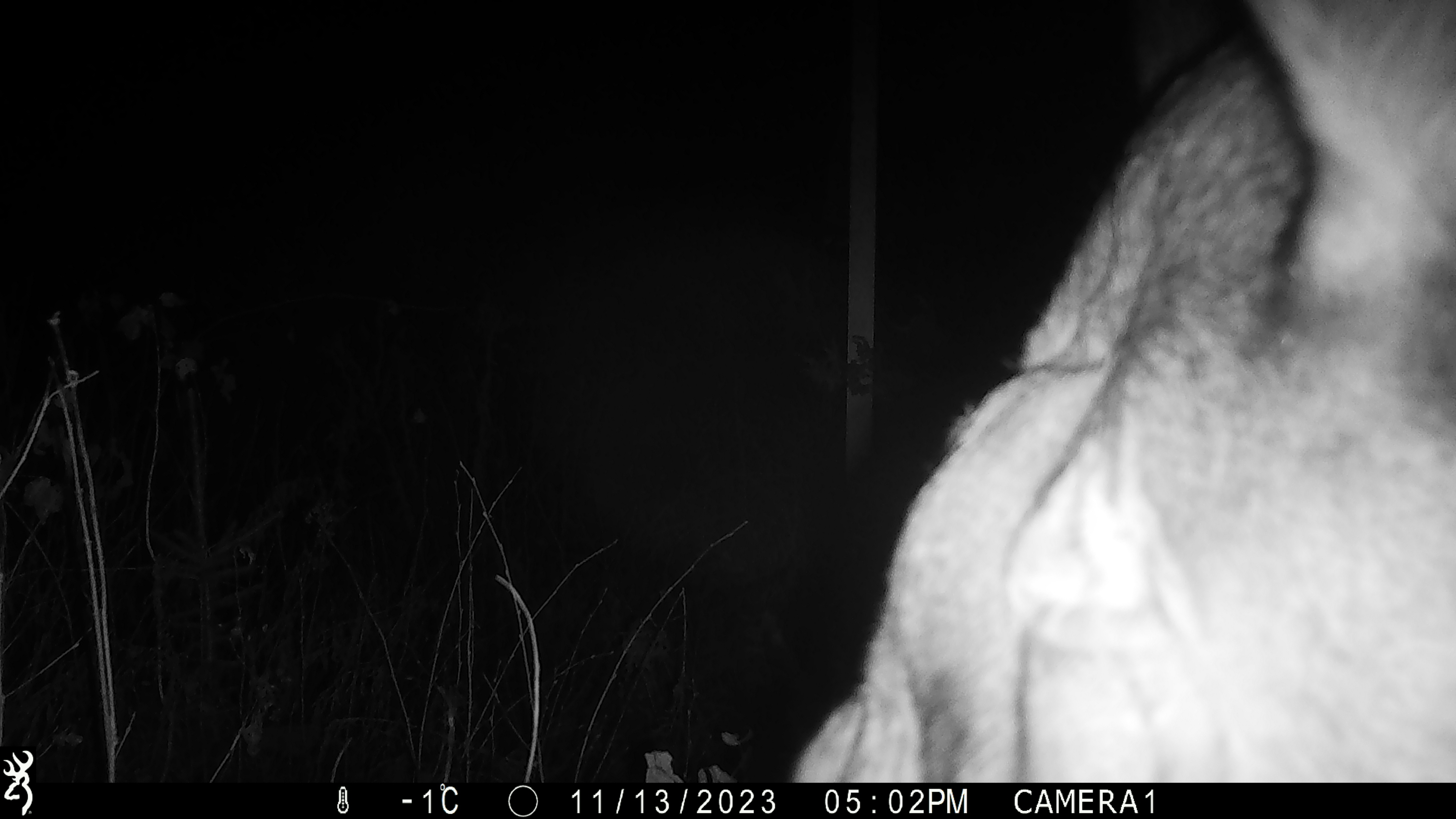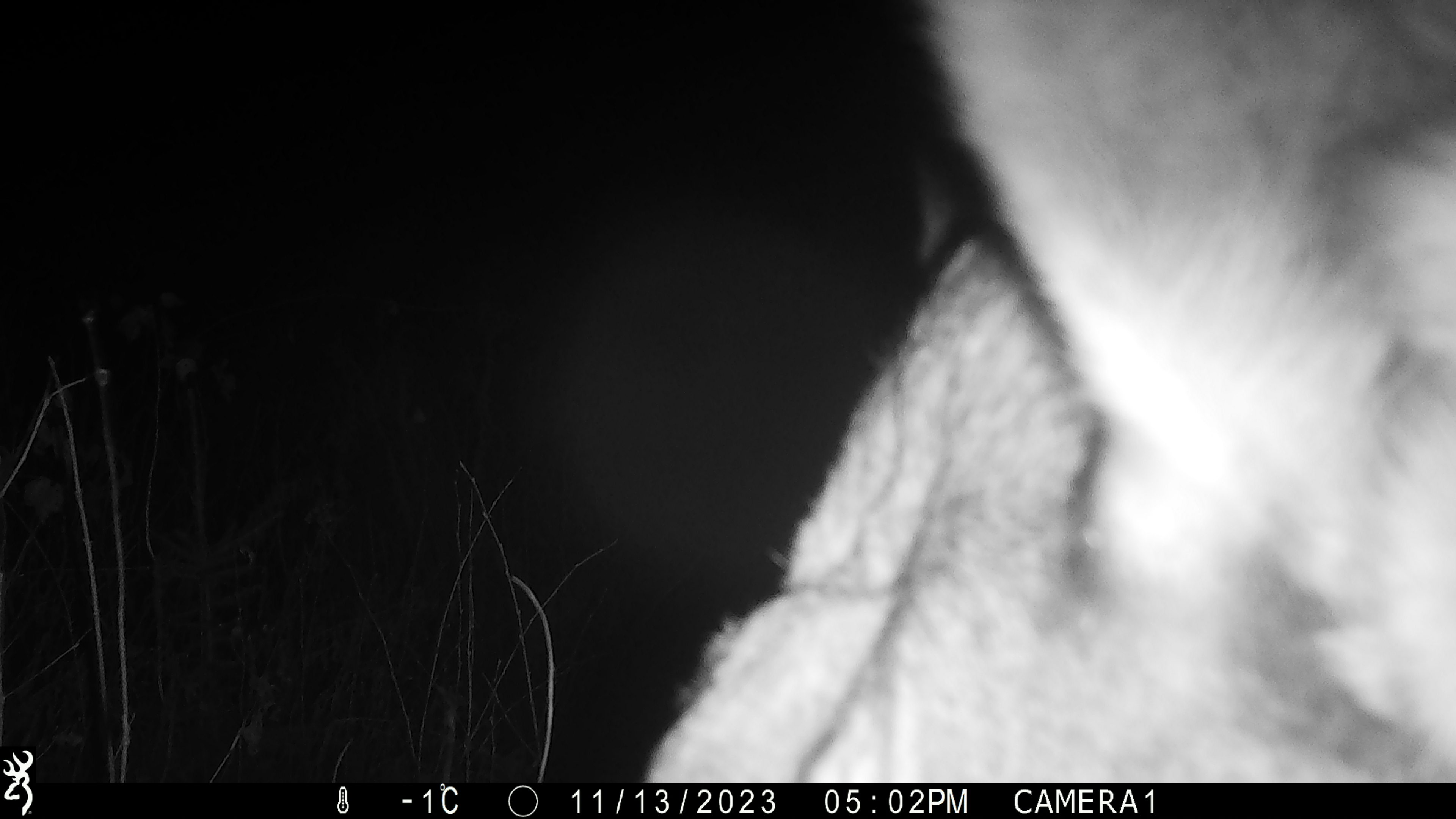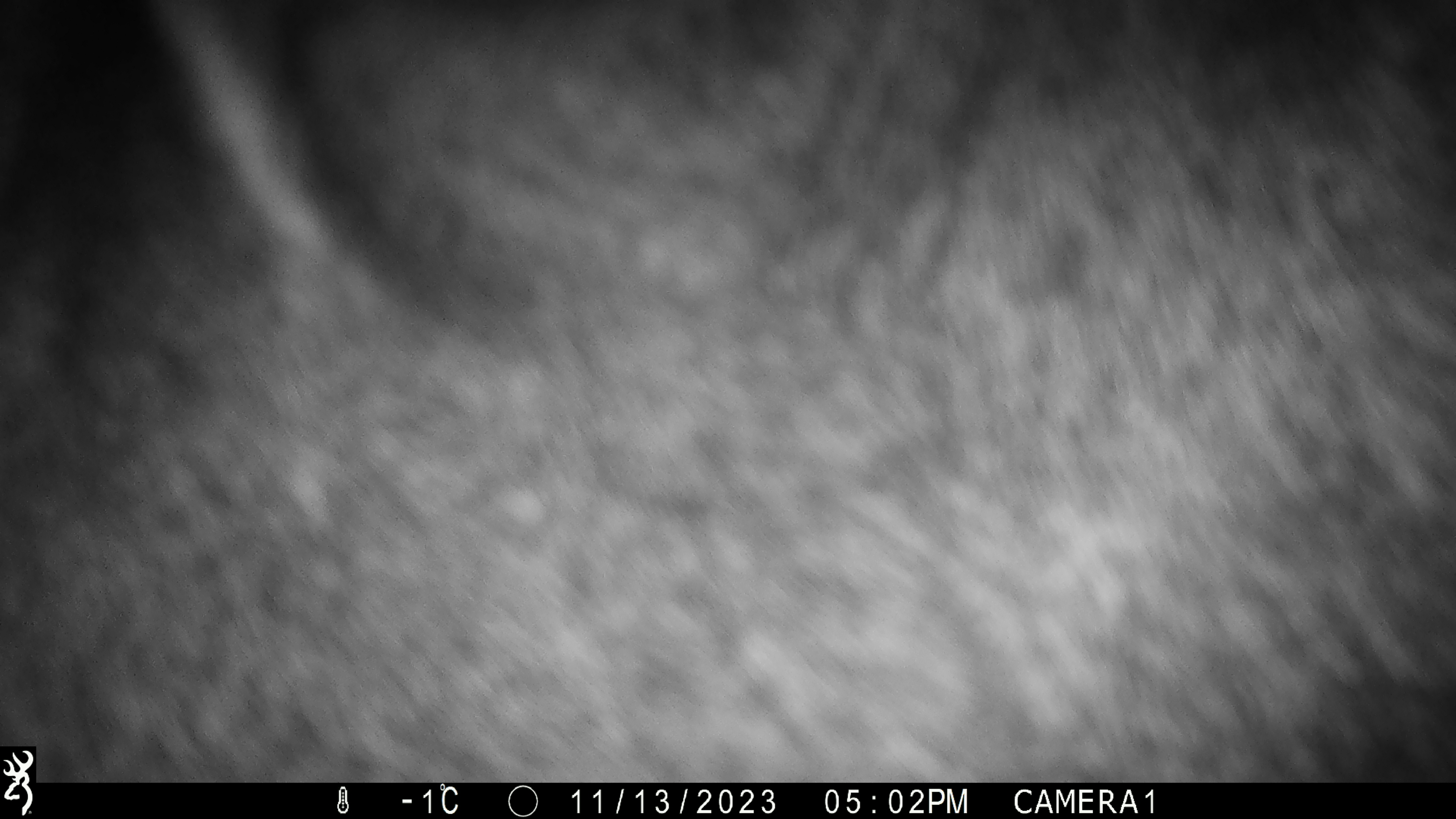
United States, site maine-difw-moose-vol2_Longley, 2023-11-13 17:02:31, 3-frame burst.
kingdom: Animalia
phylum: Chordata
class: Mammalia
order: Artiodactyla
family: Cervidae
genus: Alces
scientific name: Alces alces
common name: moose